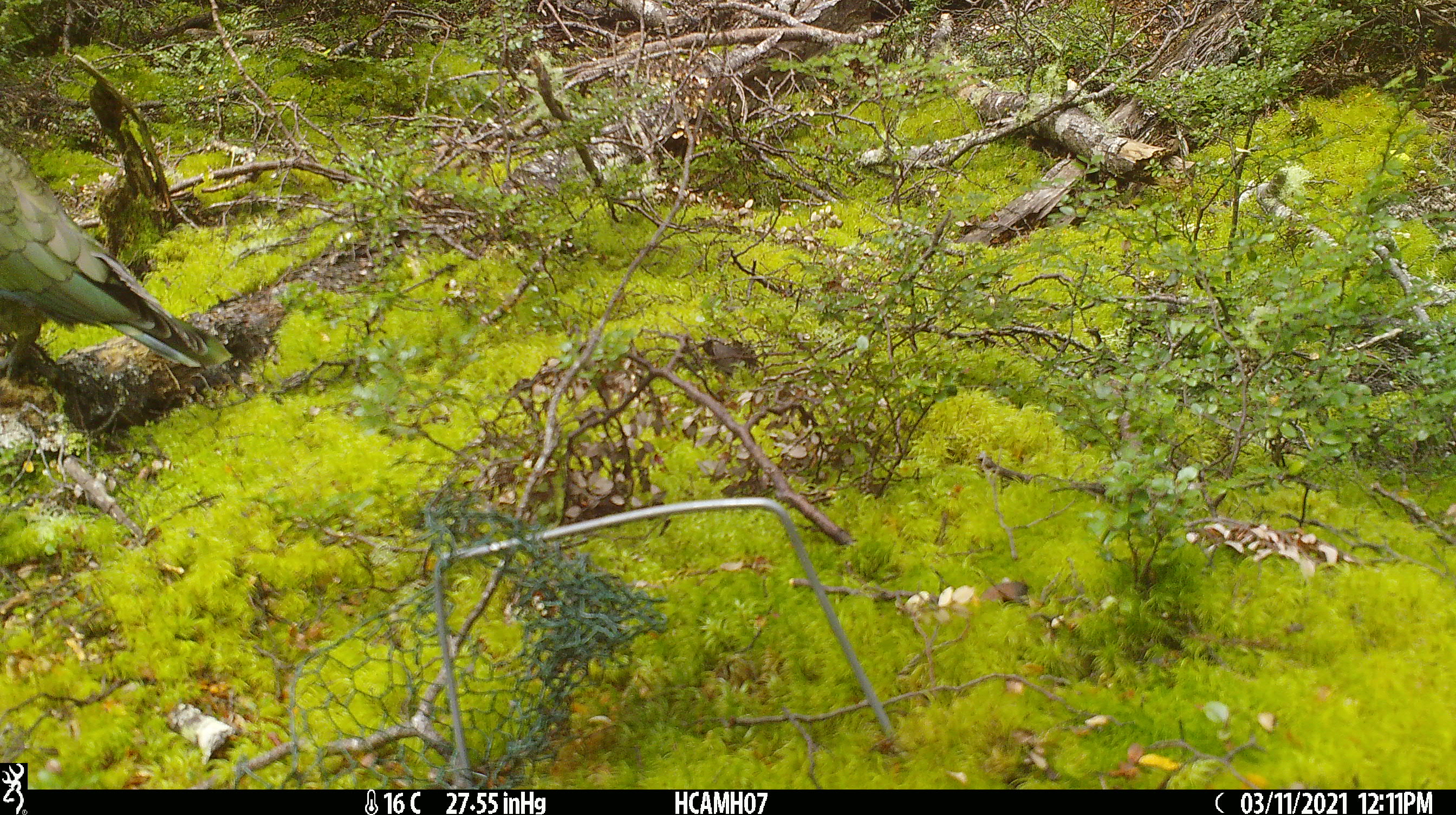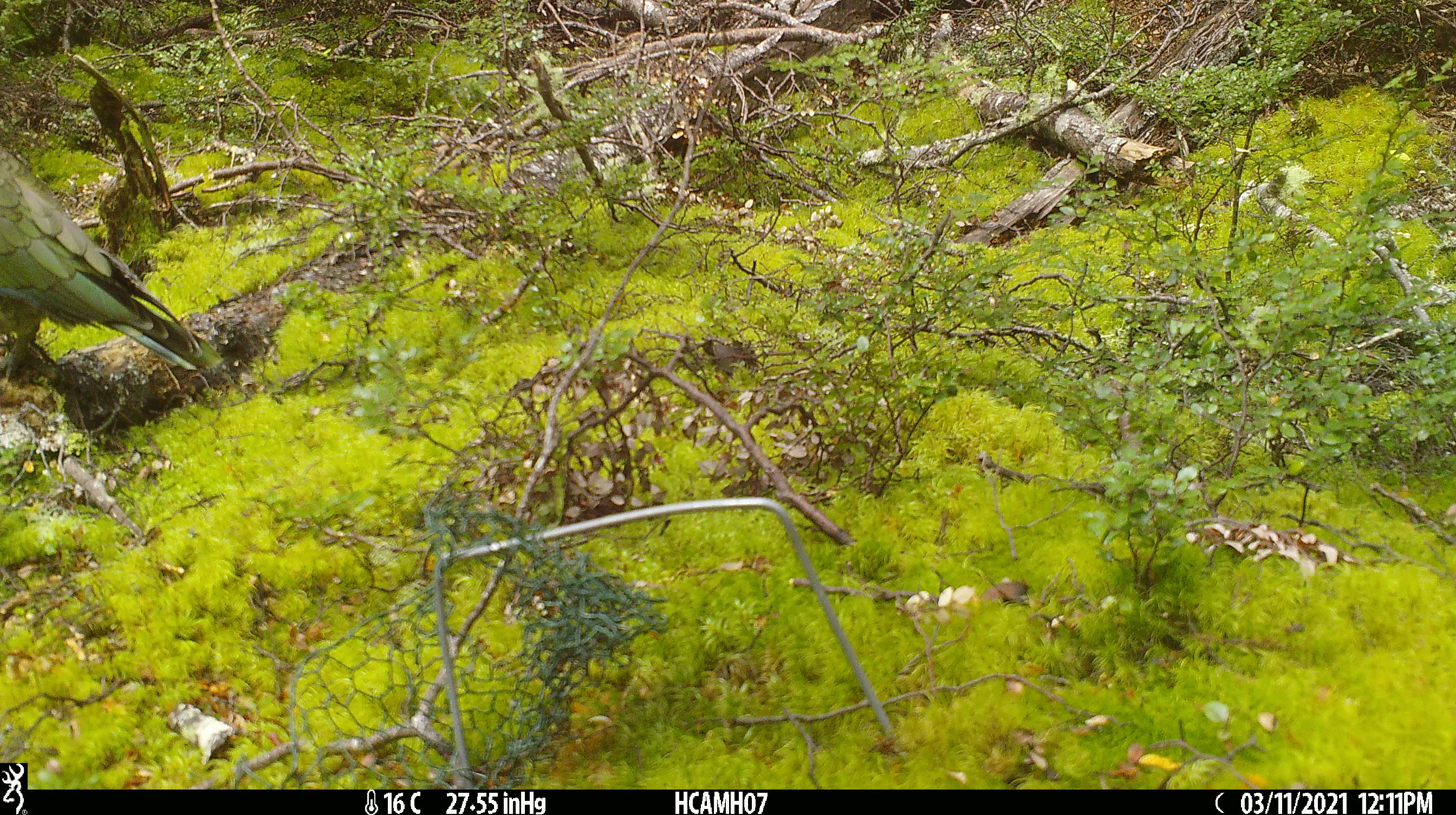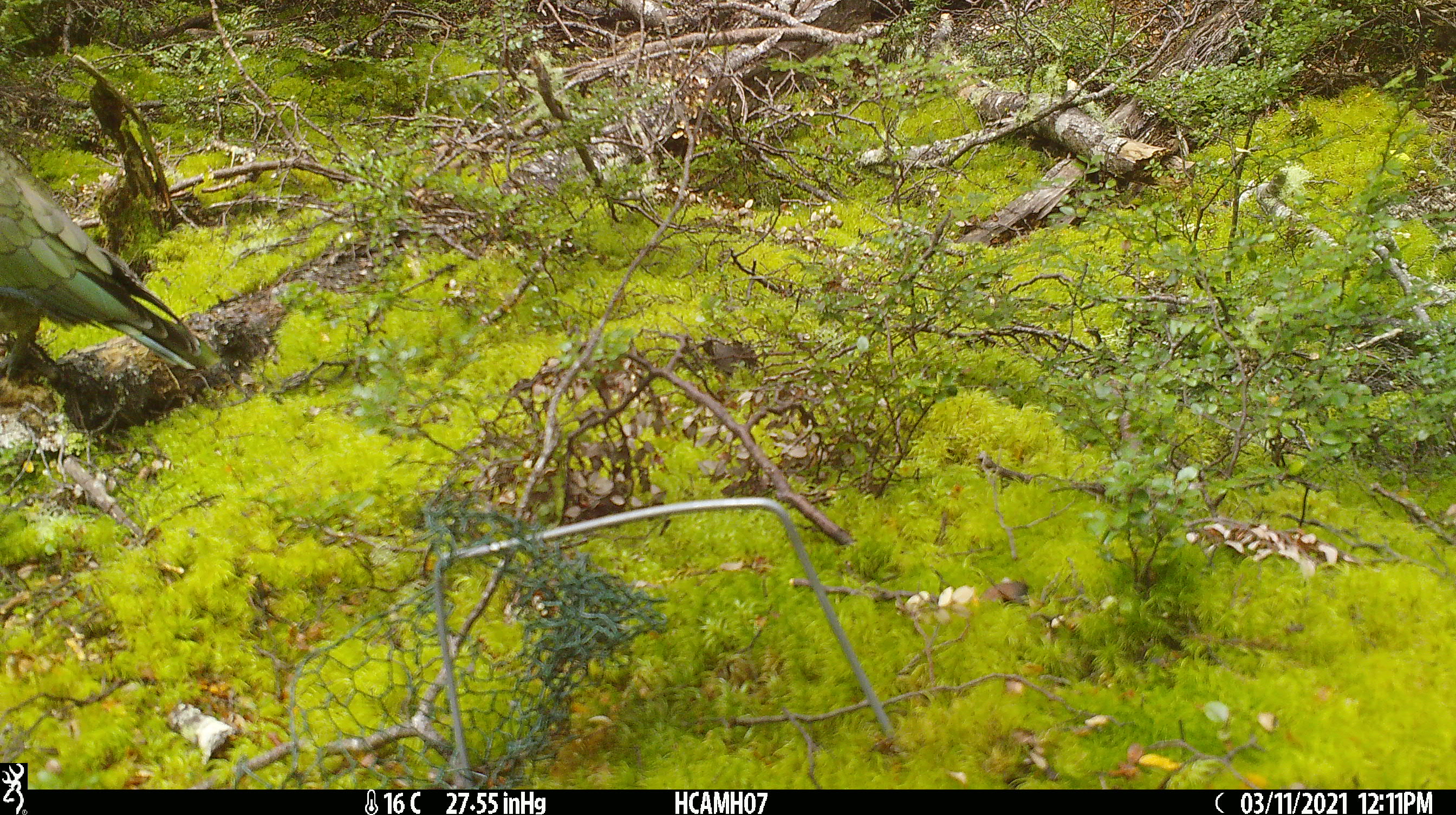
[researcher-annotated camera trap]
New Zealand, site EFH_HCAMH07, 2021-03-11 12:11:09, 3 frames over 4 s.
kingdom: Animalia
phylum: Chordata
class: Aves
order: Psittaciformes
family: Strigopidae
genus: Nestor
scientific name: Nestor notabilis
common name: kea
Kea (Nestor notabilis).